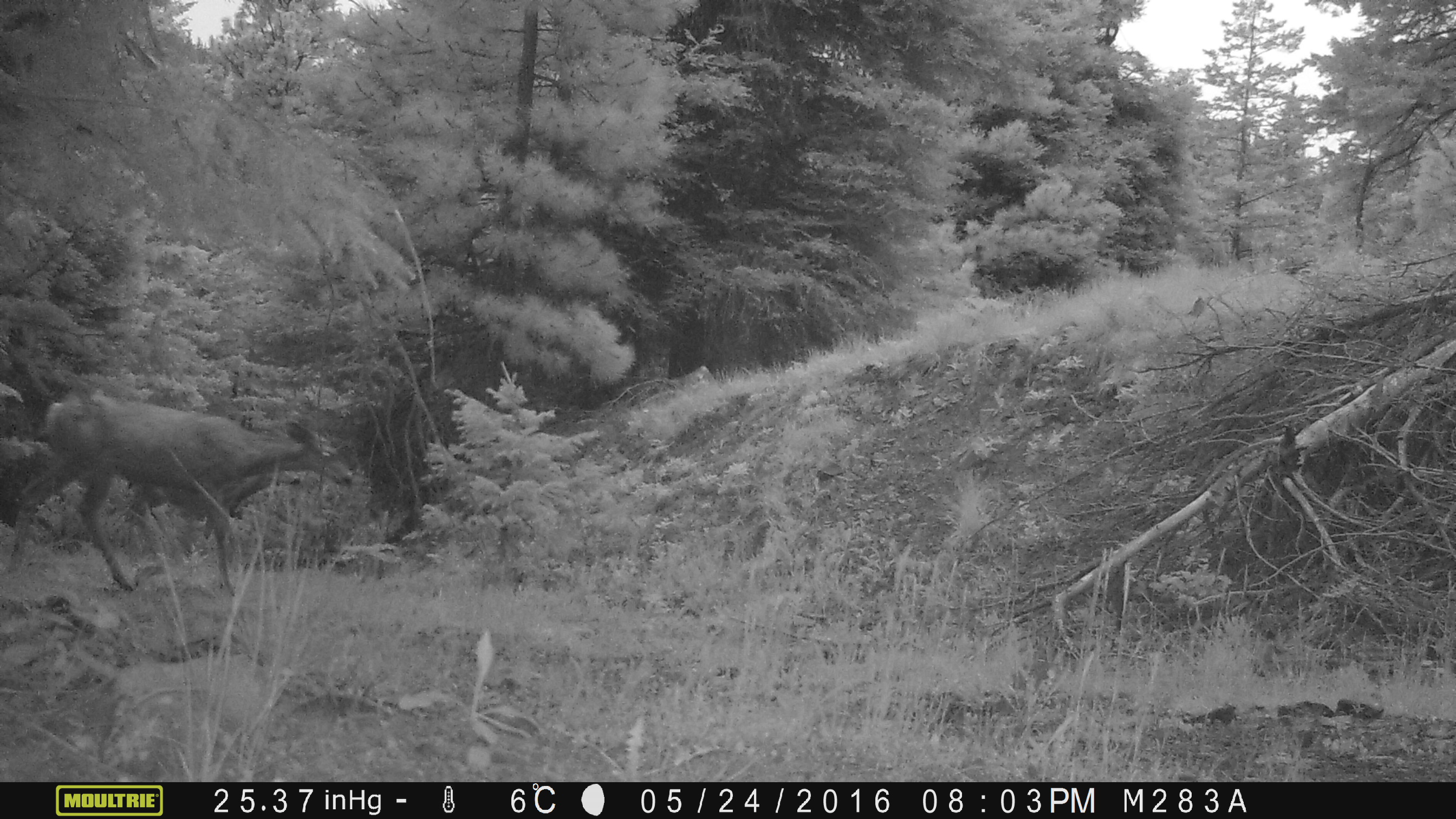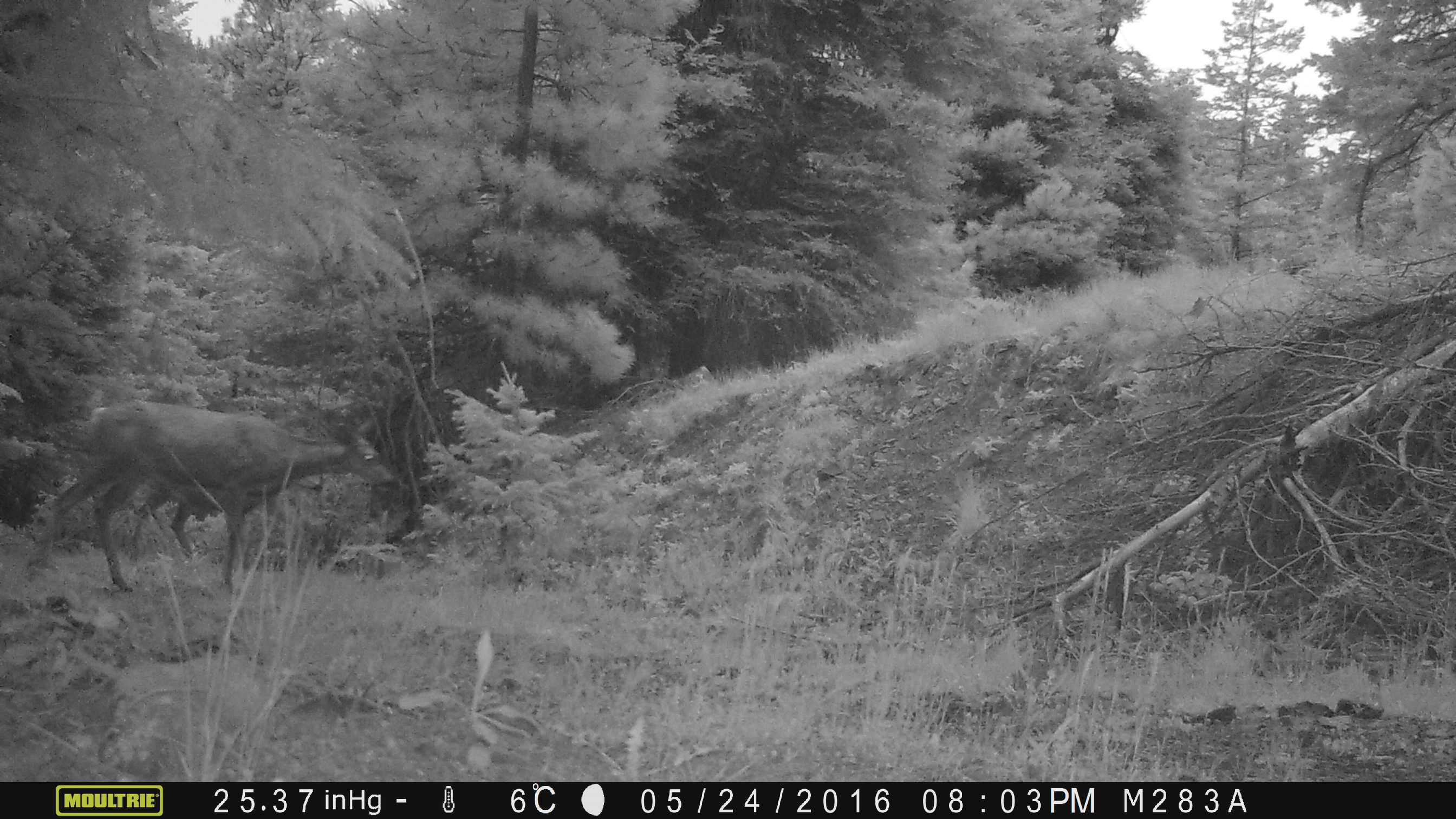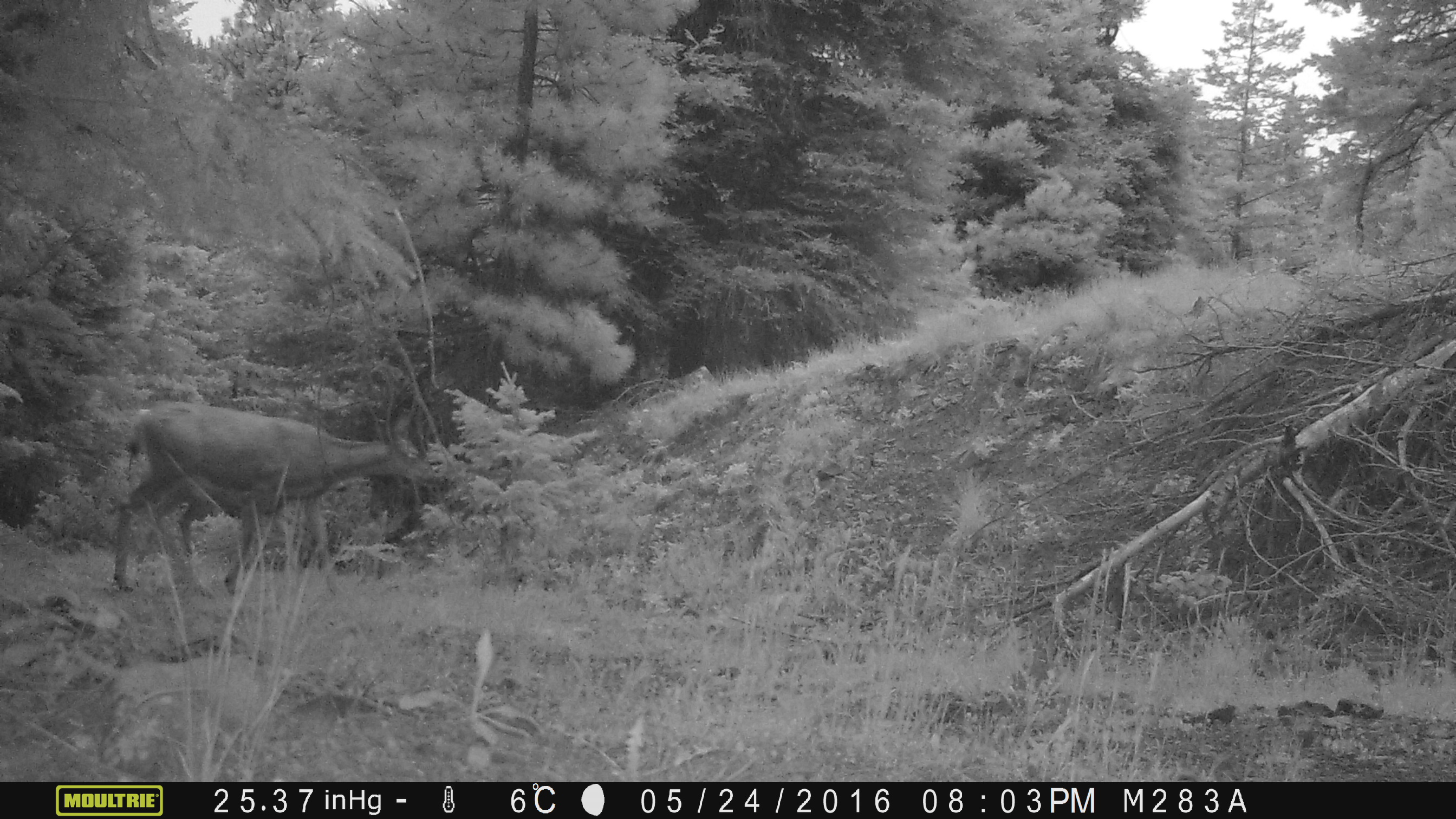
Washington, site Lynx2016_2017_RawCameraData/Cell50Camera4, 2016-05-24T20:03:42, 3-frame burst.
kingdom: Animalia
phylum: Chordata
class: Mammalia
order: Artiodactyla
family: Cervidae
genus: Odocoileus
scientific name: Odocoileus hemionus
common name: mule deer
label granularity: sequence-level